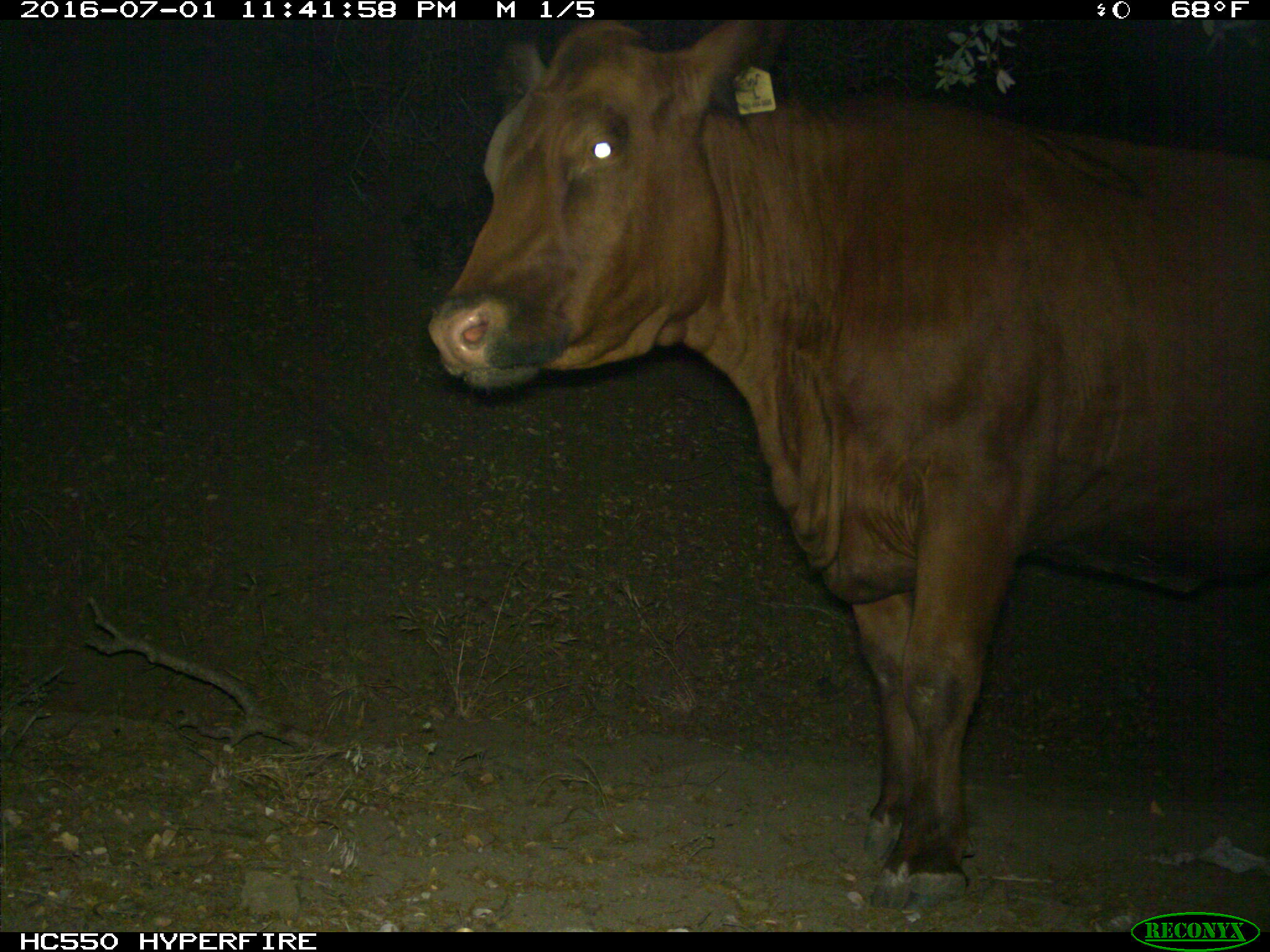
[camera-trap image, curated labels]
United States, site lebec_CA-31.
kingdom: Animalia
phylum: Chordata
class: Mammalia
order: Artiodactyla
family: Bovidae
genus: Bos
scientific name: Bos taurus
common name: domestic cow